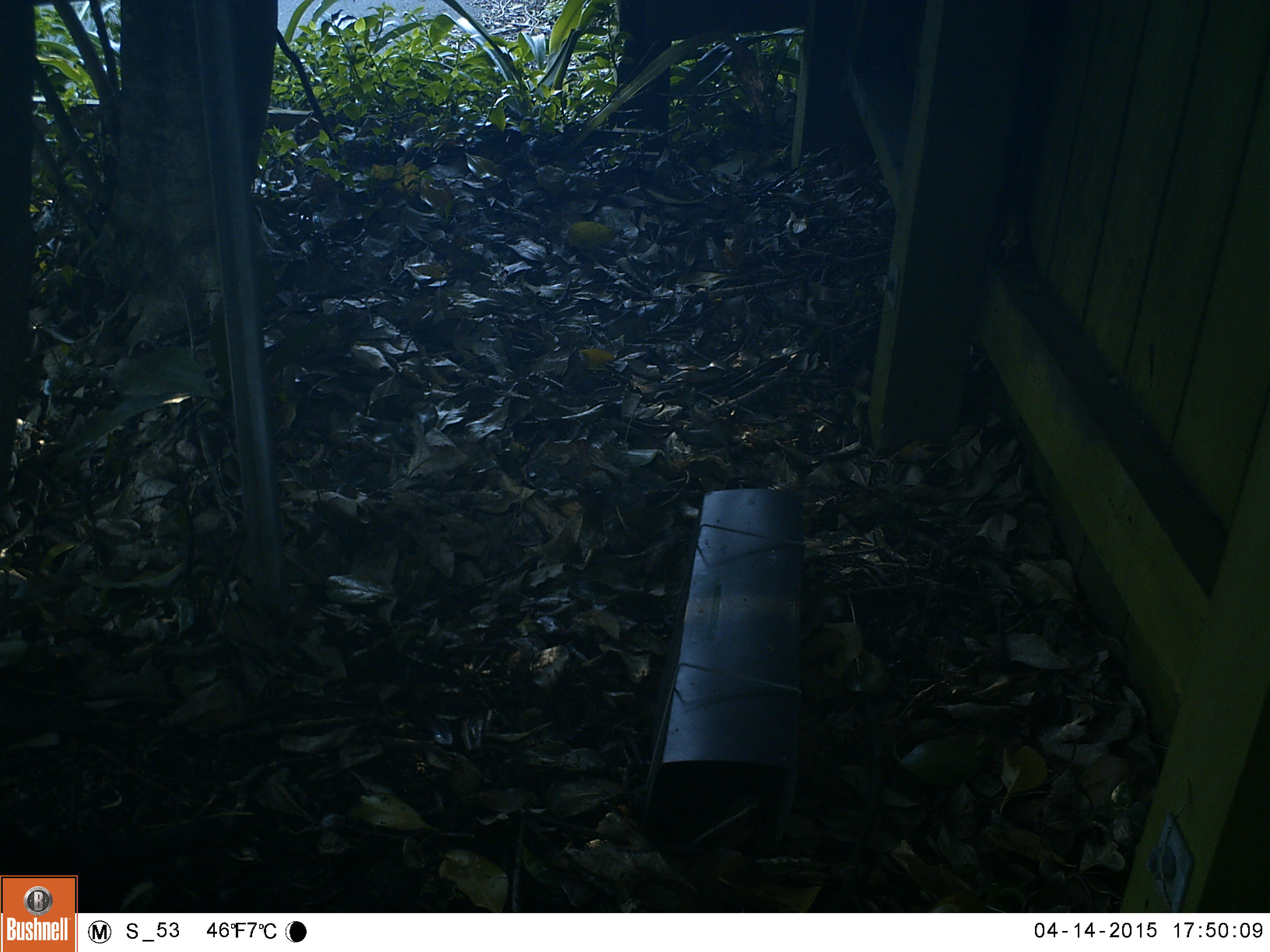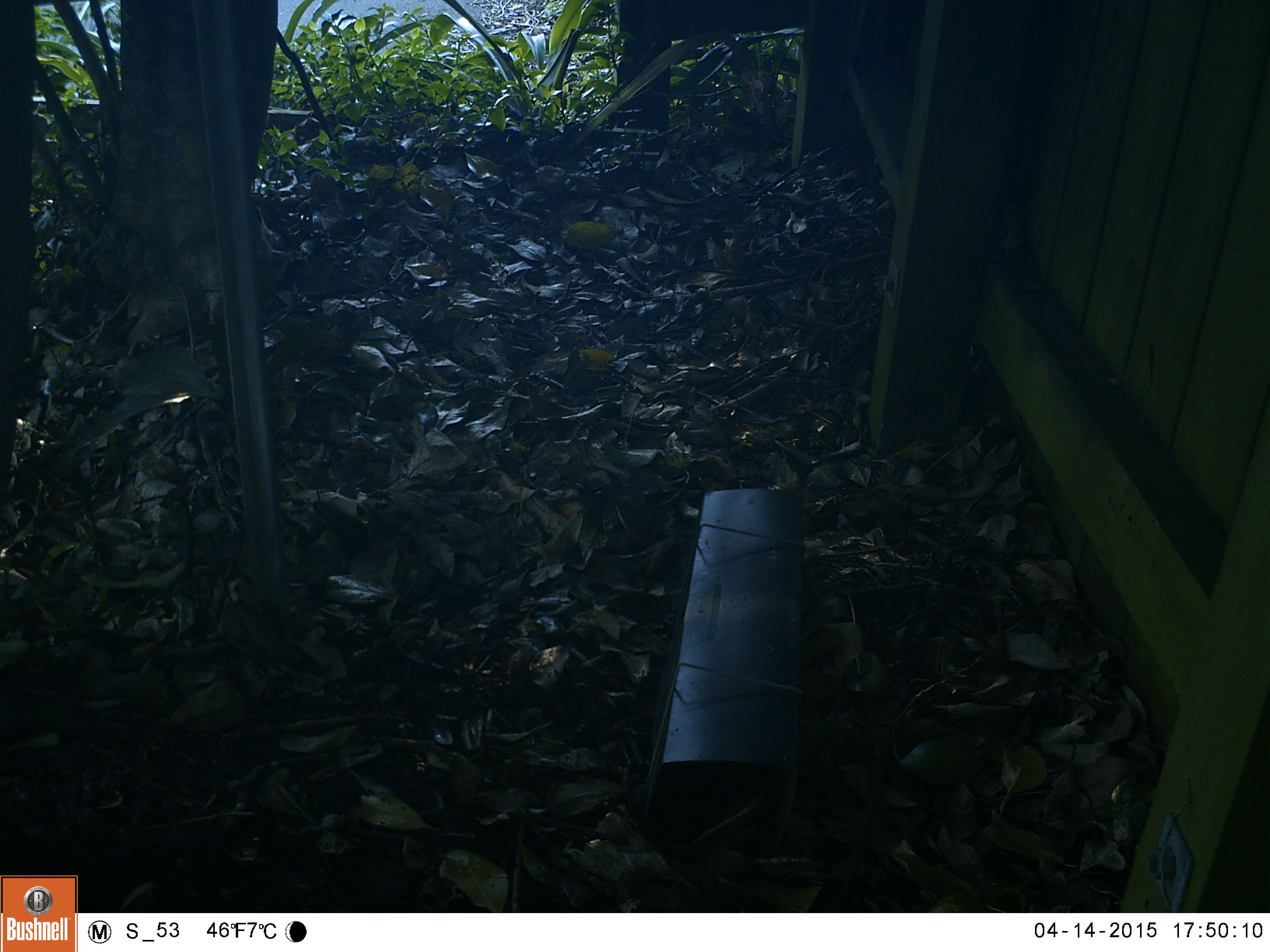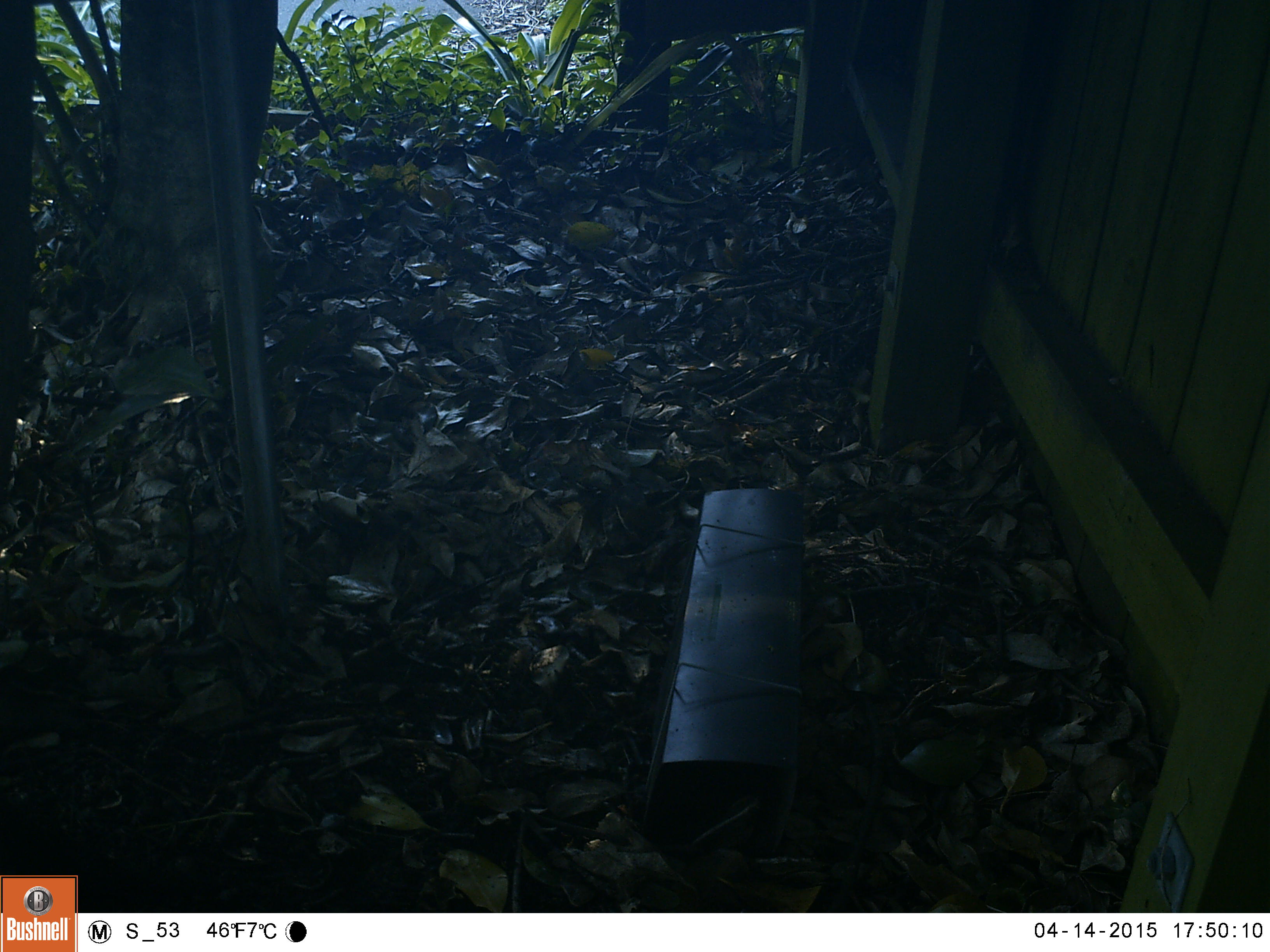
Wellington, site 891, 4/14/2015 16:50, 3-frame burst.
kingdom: Animalia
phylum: Chordata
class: Aves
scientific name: Aves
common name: bird